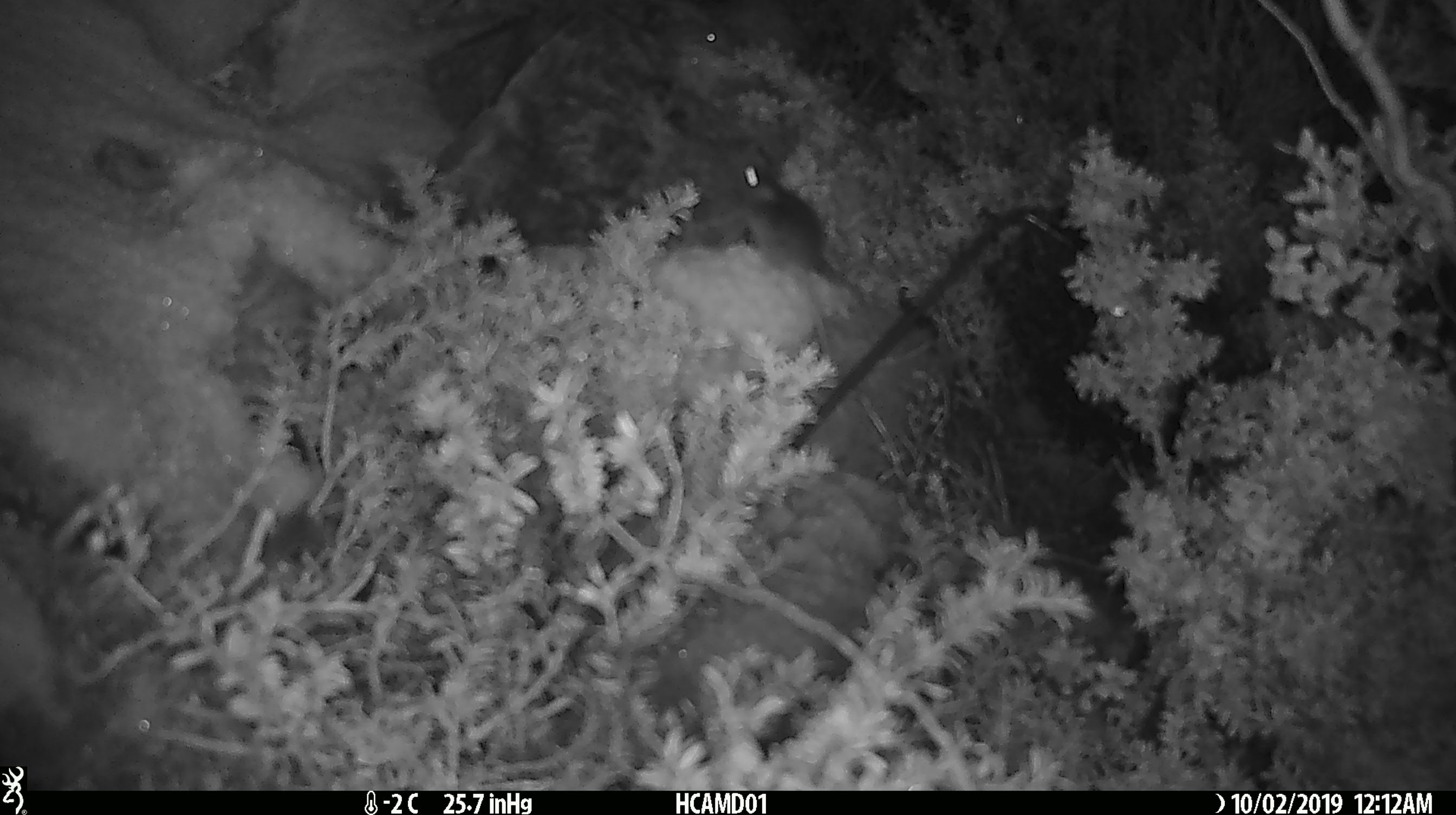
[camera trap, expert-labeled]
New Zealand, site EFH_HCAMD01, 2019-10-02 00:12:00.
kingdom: Animalia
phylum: Chordata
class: Mammalia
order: Rodentia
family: Muridae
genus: Mus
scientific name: Mus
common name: mouse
Mouse (Mus).